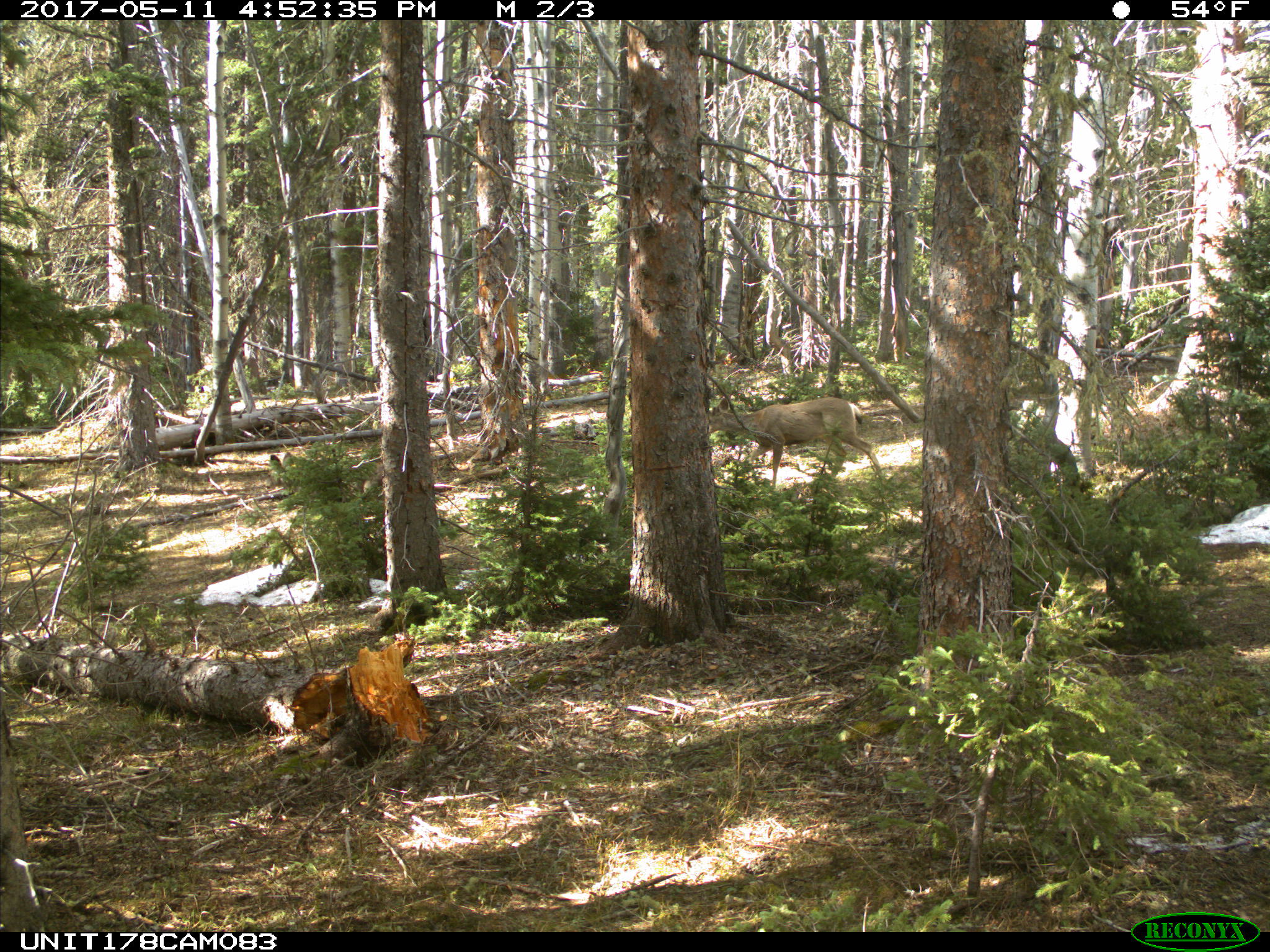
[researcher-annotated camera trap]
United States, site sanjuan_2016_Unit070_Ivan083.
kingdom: Animalia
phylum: Chordata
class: Mammalia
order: Artiodactyla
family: Cervidae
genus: Odocoileus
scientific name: Odocoileus hemionus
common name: mule deer